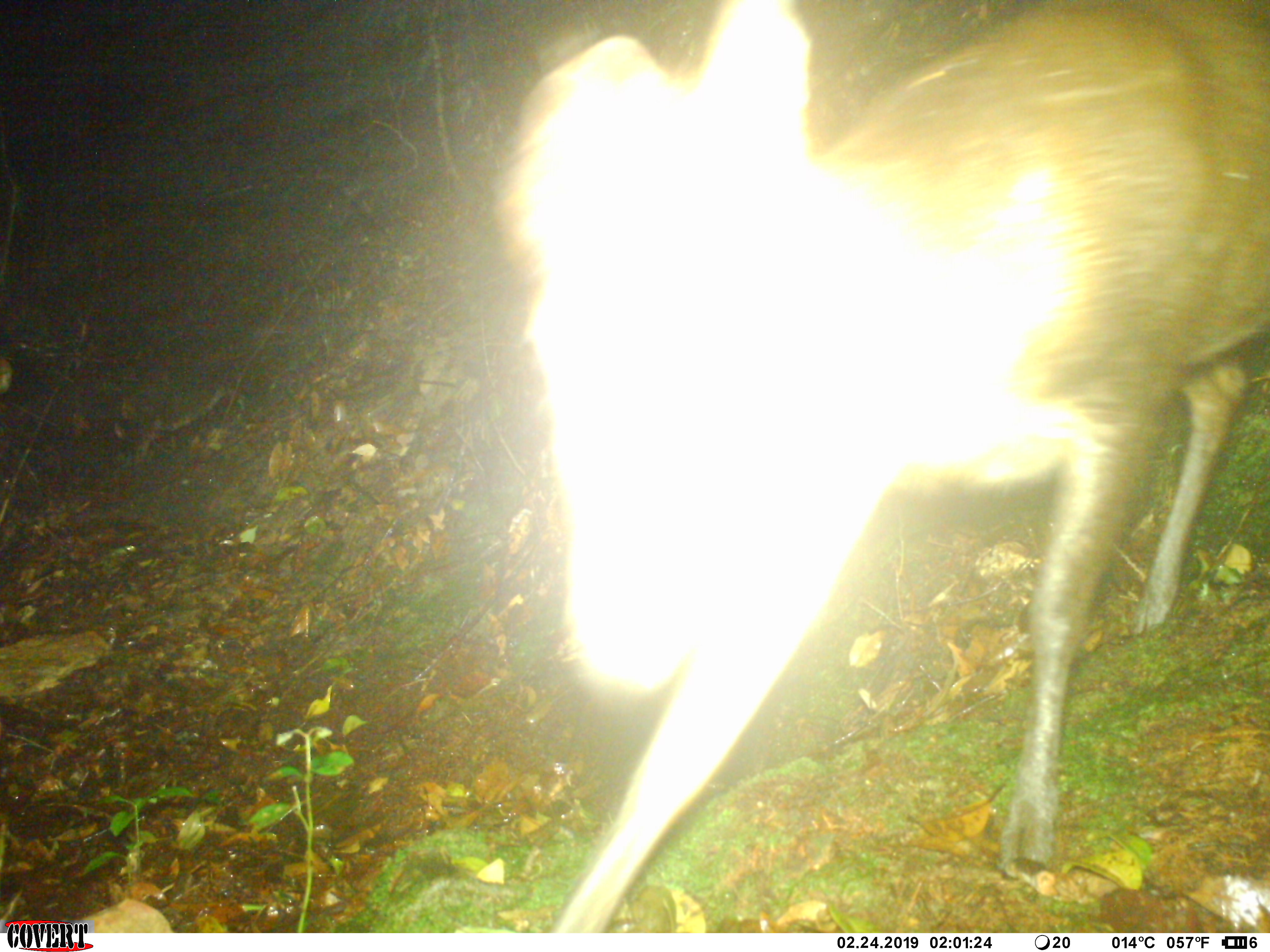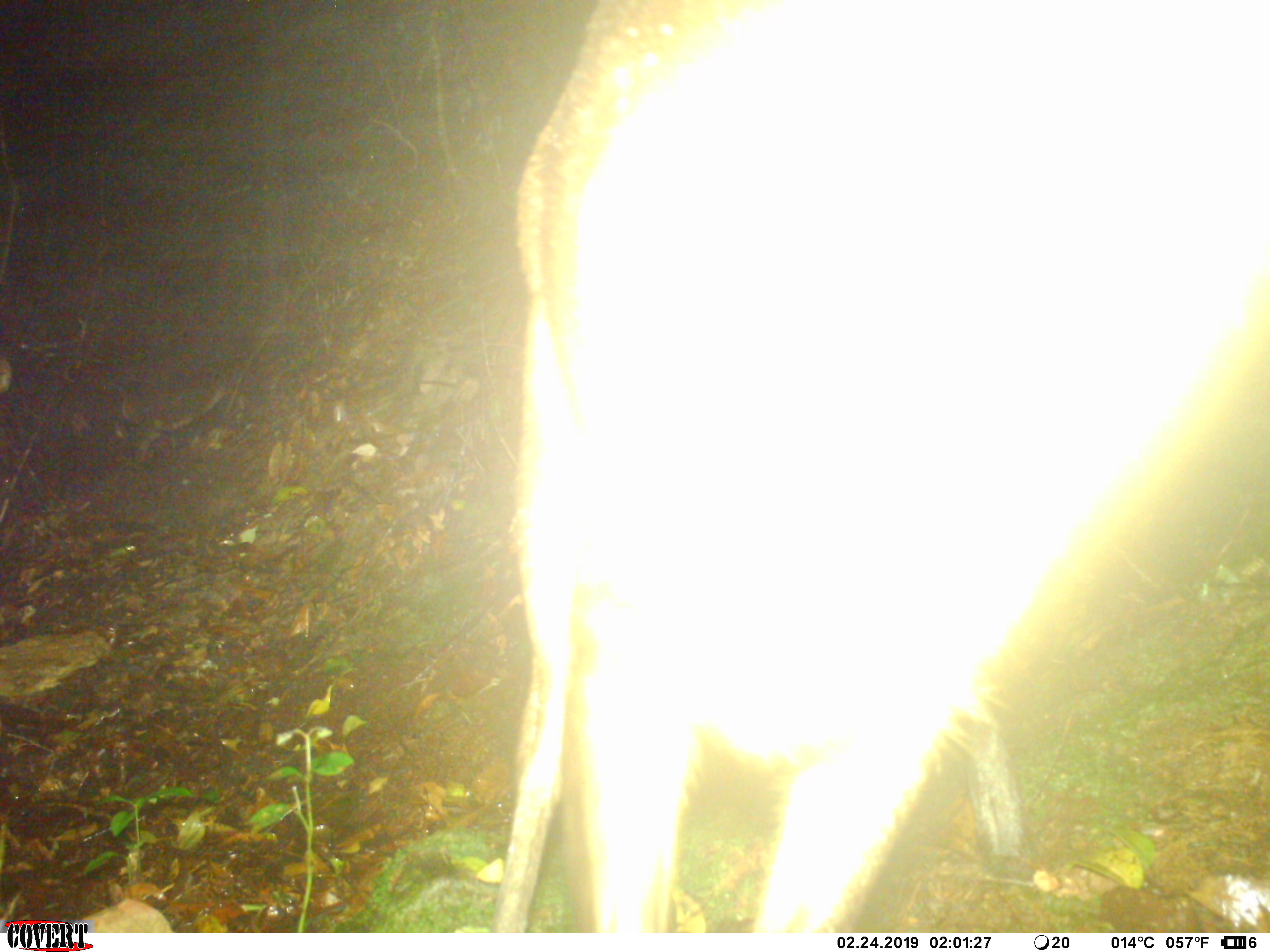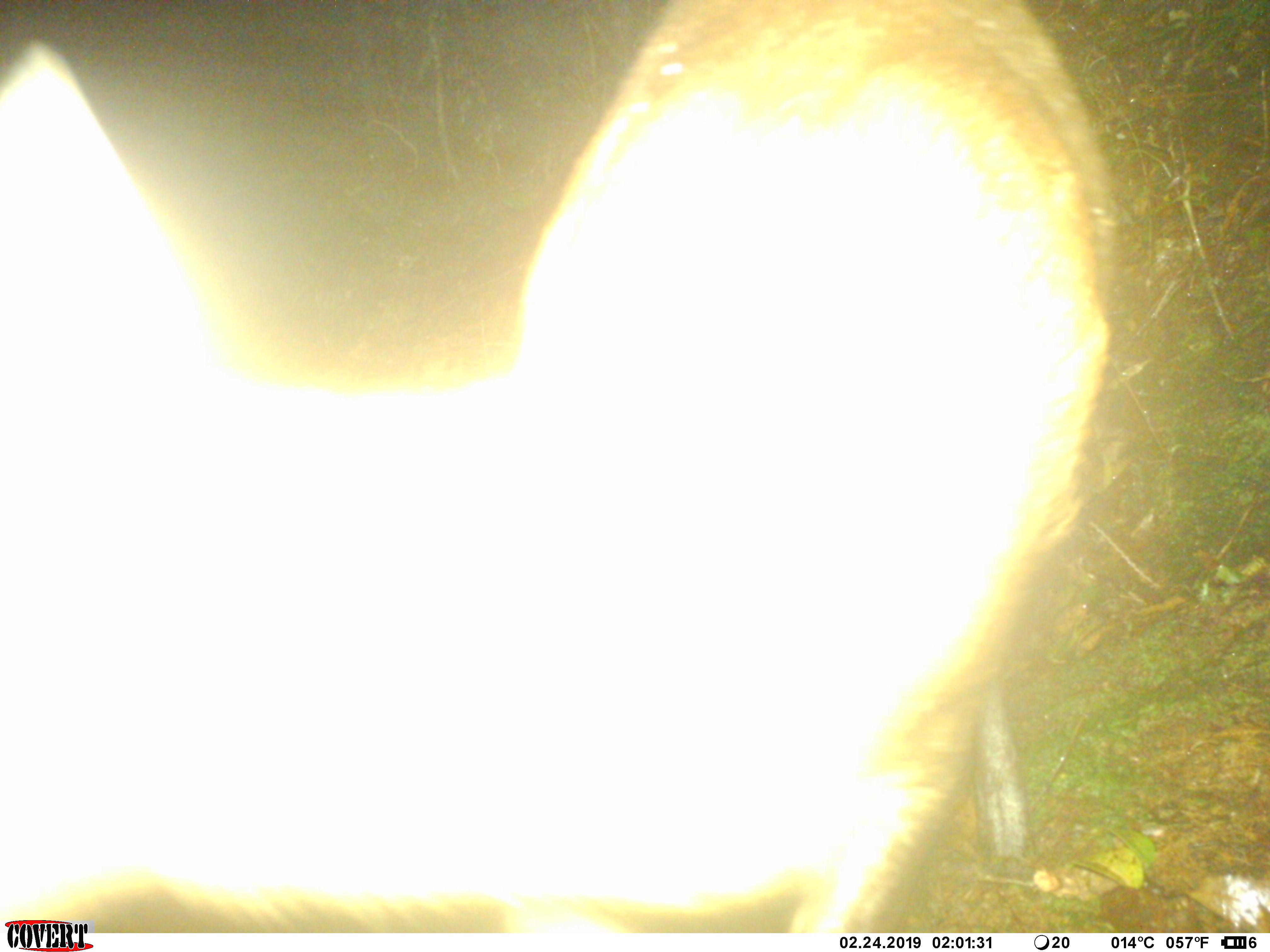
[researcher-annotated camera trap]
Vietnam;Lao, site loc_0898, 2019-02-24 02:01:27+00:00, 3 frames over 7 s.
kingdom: Animalia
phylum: Chordata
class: Mammalia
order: Artiodactyla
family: Cervidae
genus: Muntiacus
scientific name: Muntiacus rooseveltorum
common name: roosevelt's muntjac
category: roosevelts muntjac group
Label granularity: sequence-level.